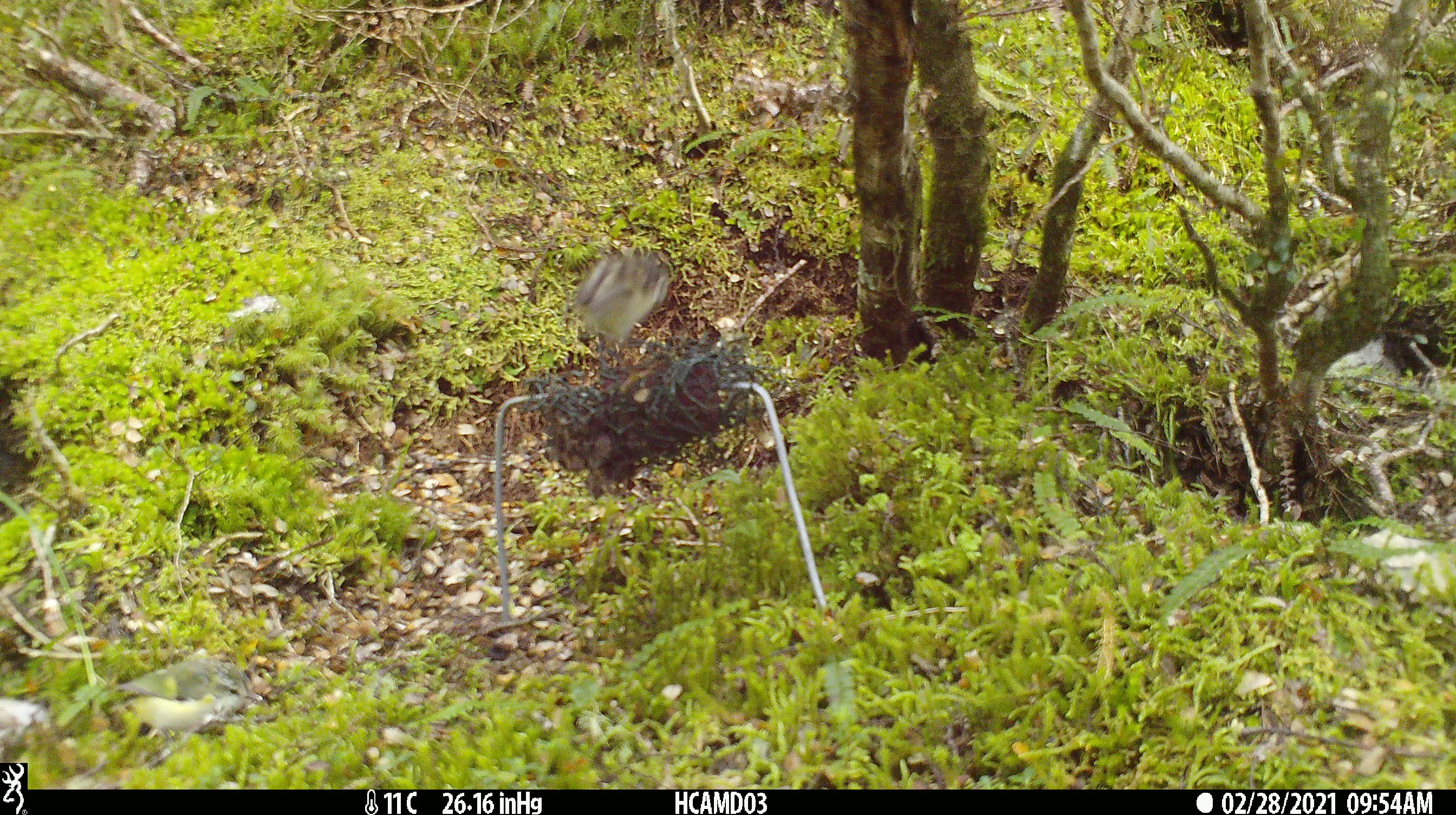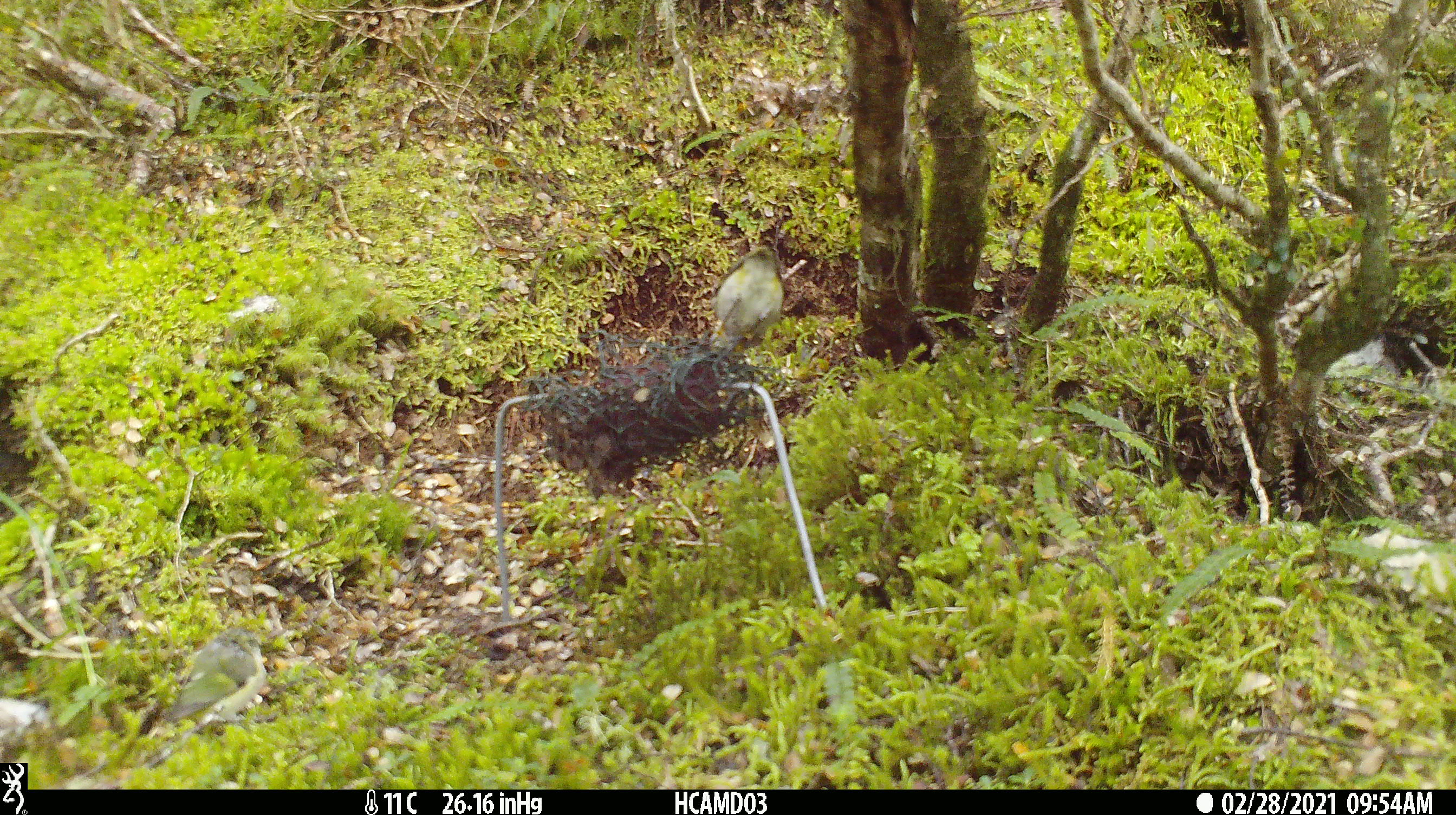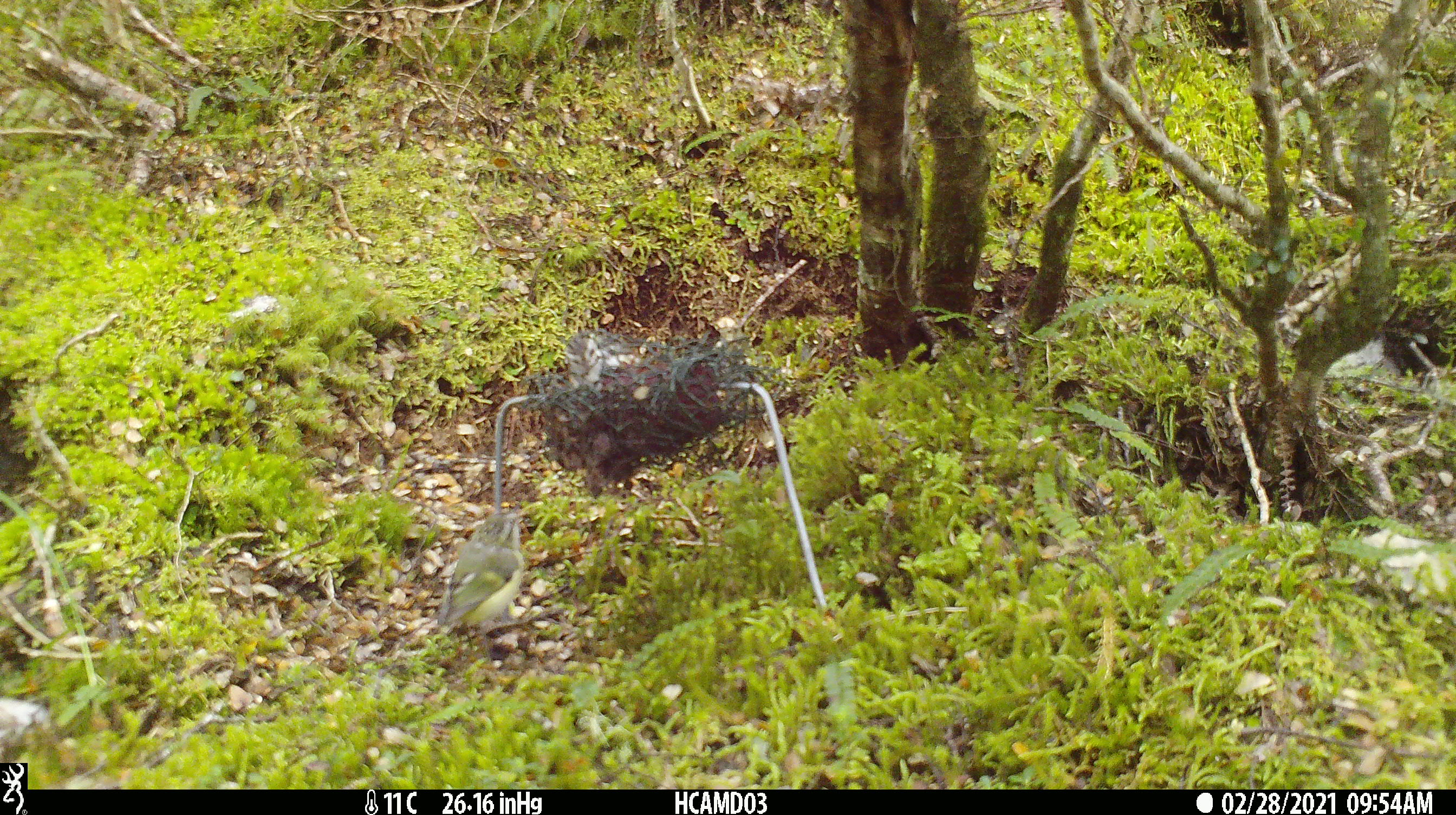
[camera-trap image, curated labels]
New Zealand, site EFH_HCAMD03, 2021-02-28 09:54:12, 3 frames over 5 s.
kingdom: Animalia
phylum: Chordata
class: Aves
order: Passeriformes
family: Acanthisittidae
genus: Acanthisitta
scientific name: Acanthisitta chloris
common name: rifleman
Rifleman (Acanthisitta chloris).